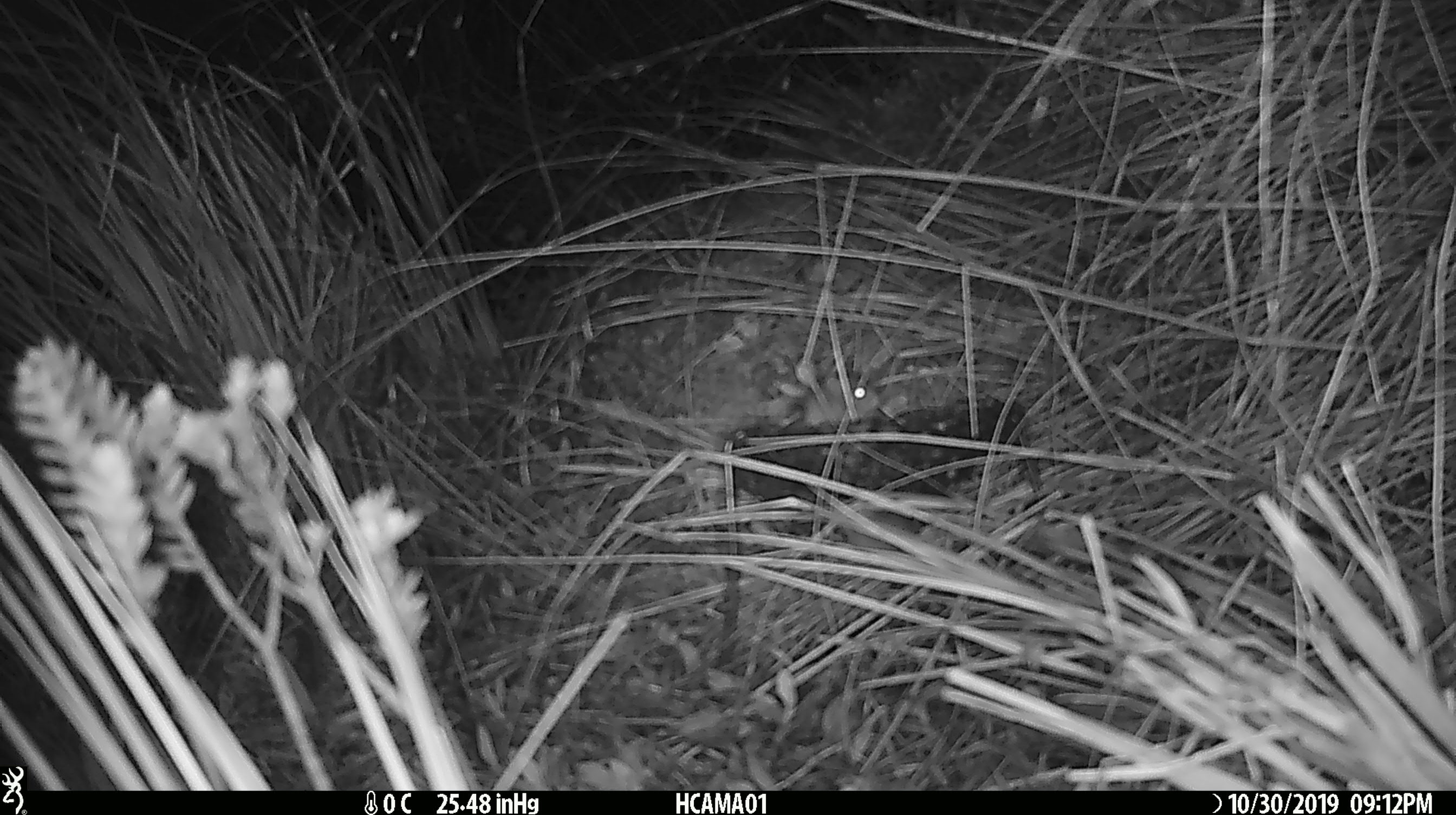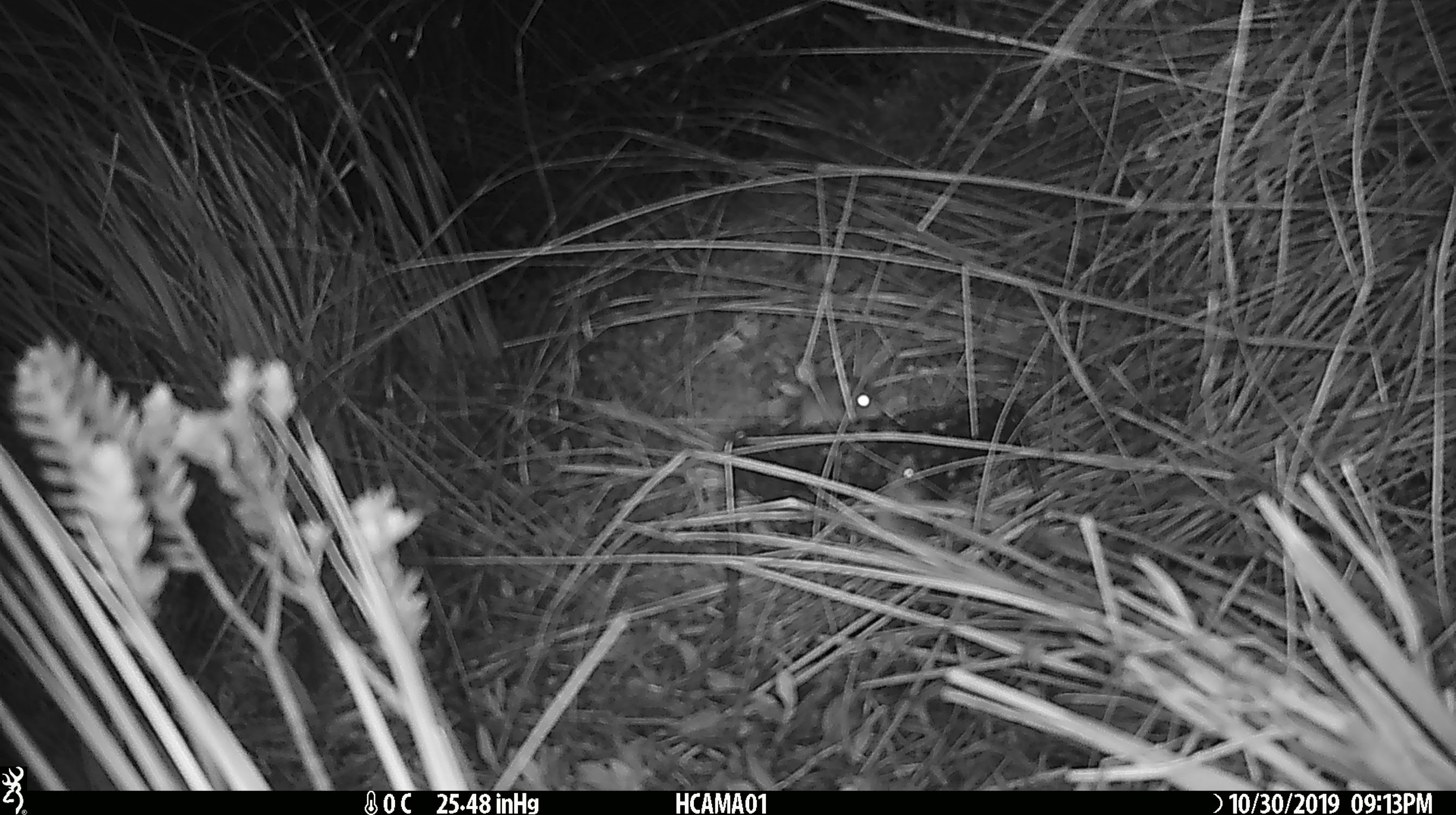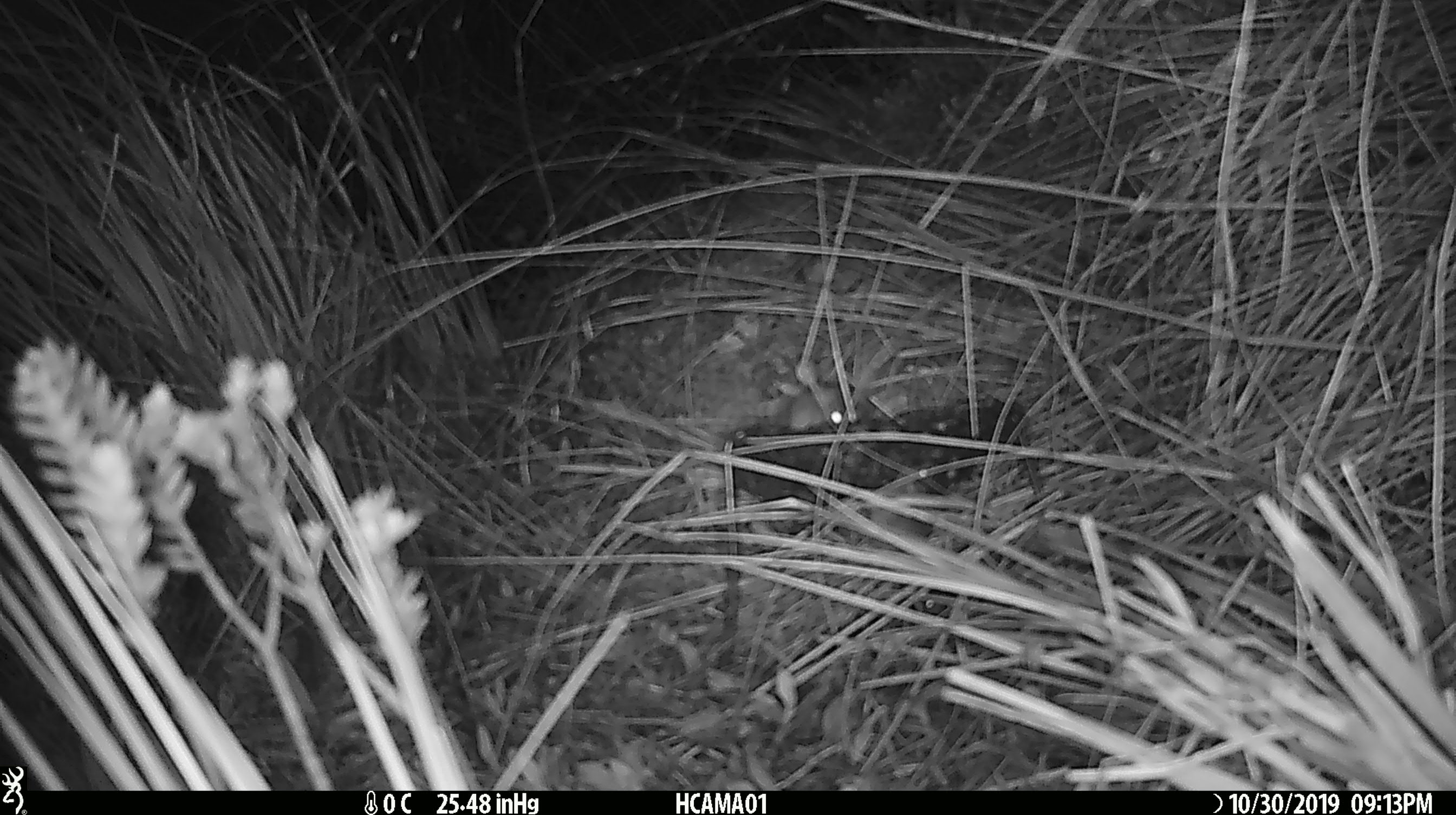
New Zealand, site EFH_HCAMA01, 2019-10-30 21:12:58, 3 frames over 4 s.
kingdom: Animalia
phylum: Chordata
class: Mammalia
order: Rodentia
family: Muridae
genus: Mus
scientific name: Mus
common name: mouse